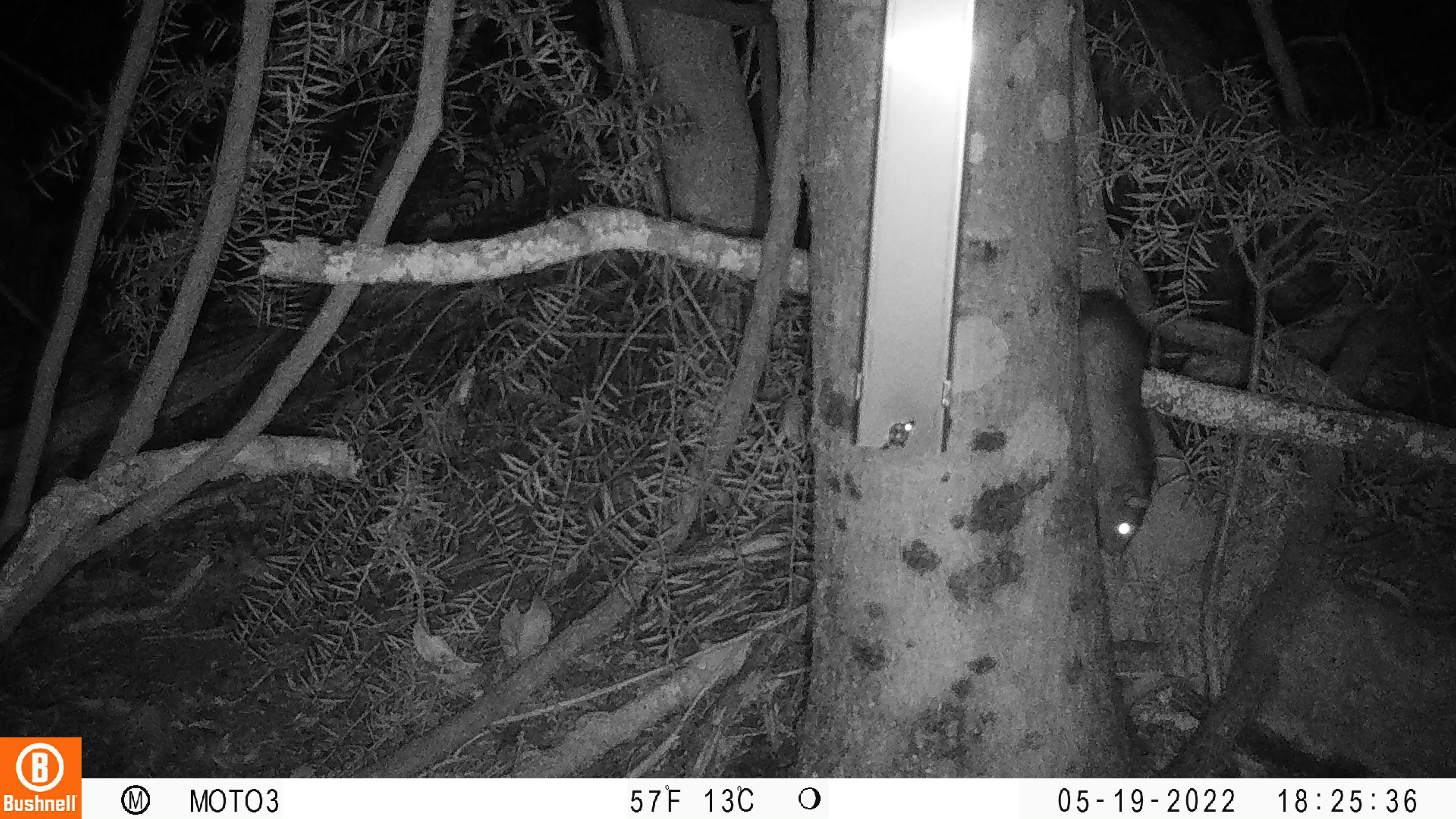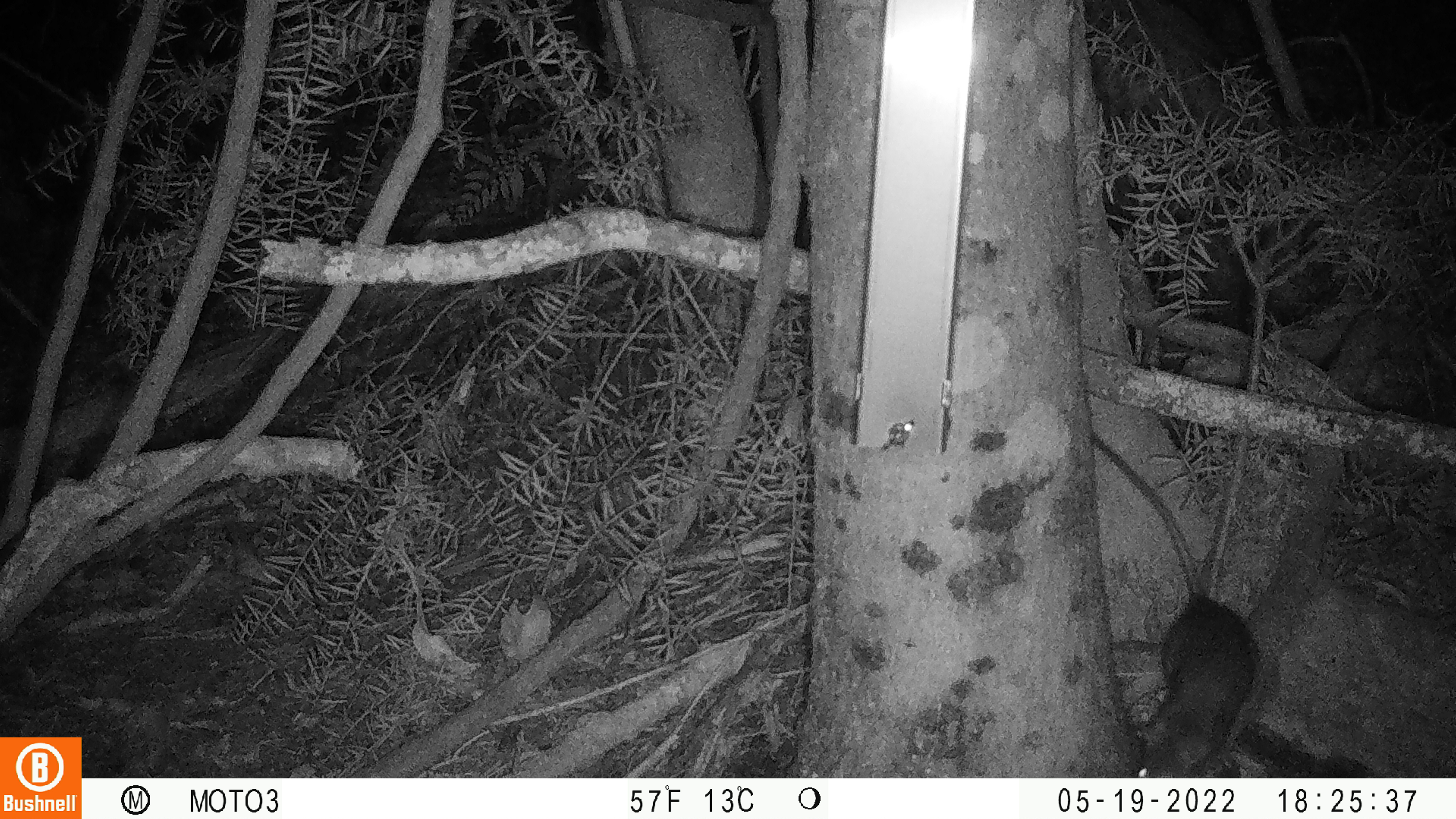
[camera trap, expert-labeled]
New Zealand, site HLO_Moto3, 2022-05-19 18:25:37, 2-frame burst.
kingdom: Animalia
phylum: Chordata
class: Mammalia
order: Rodentia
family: Muridae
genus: Rattus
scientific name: Rattus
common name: rat